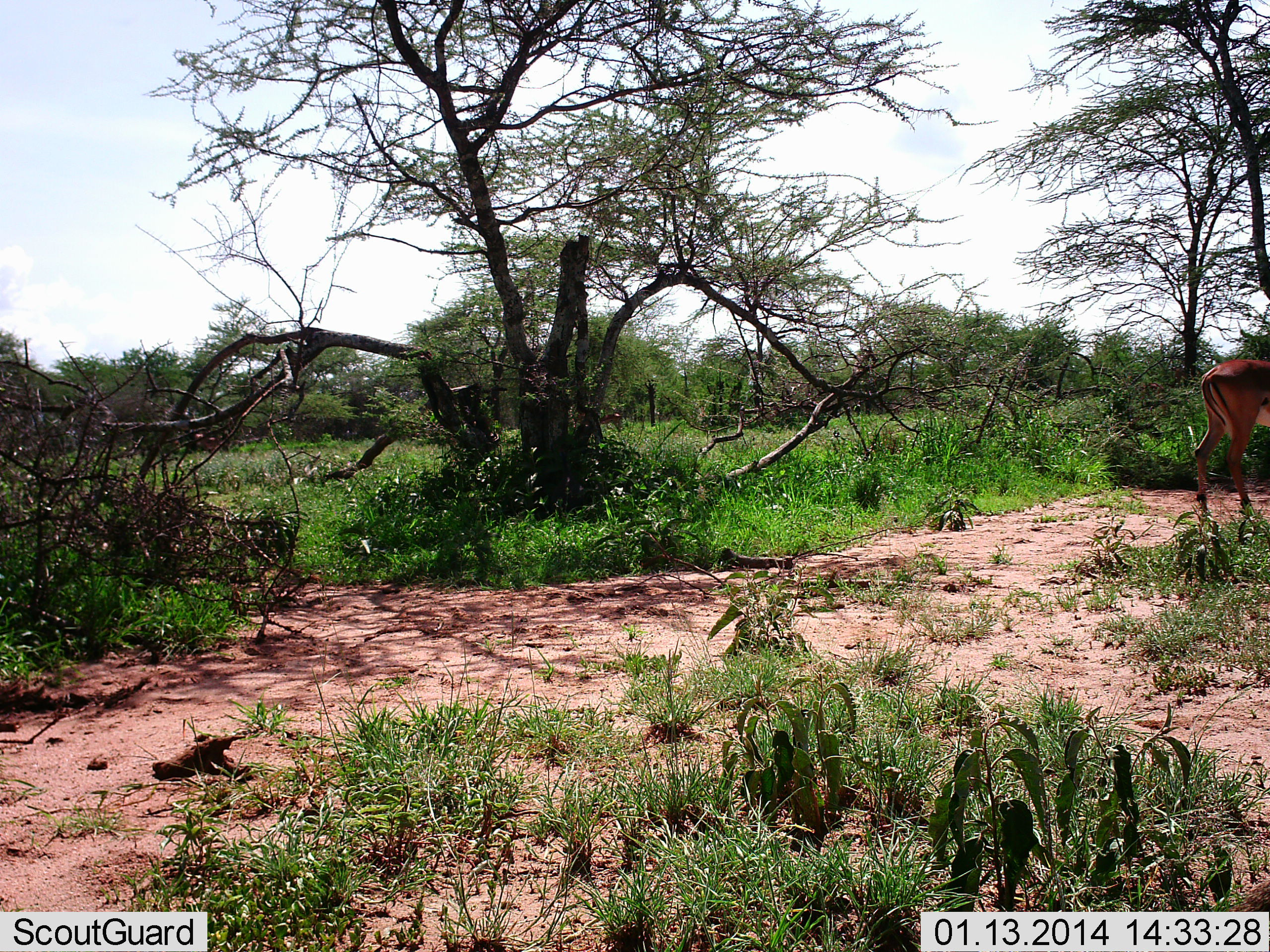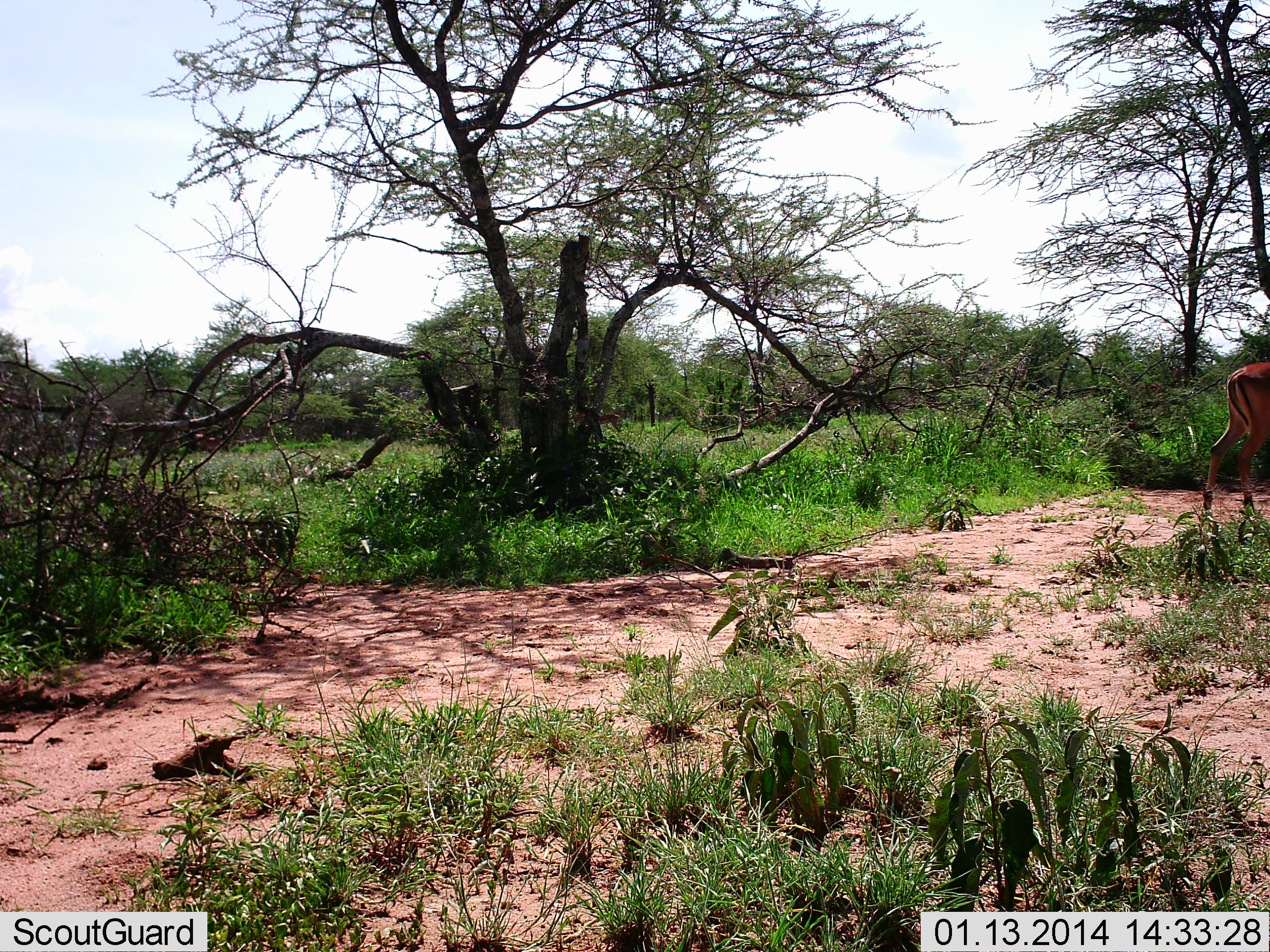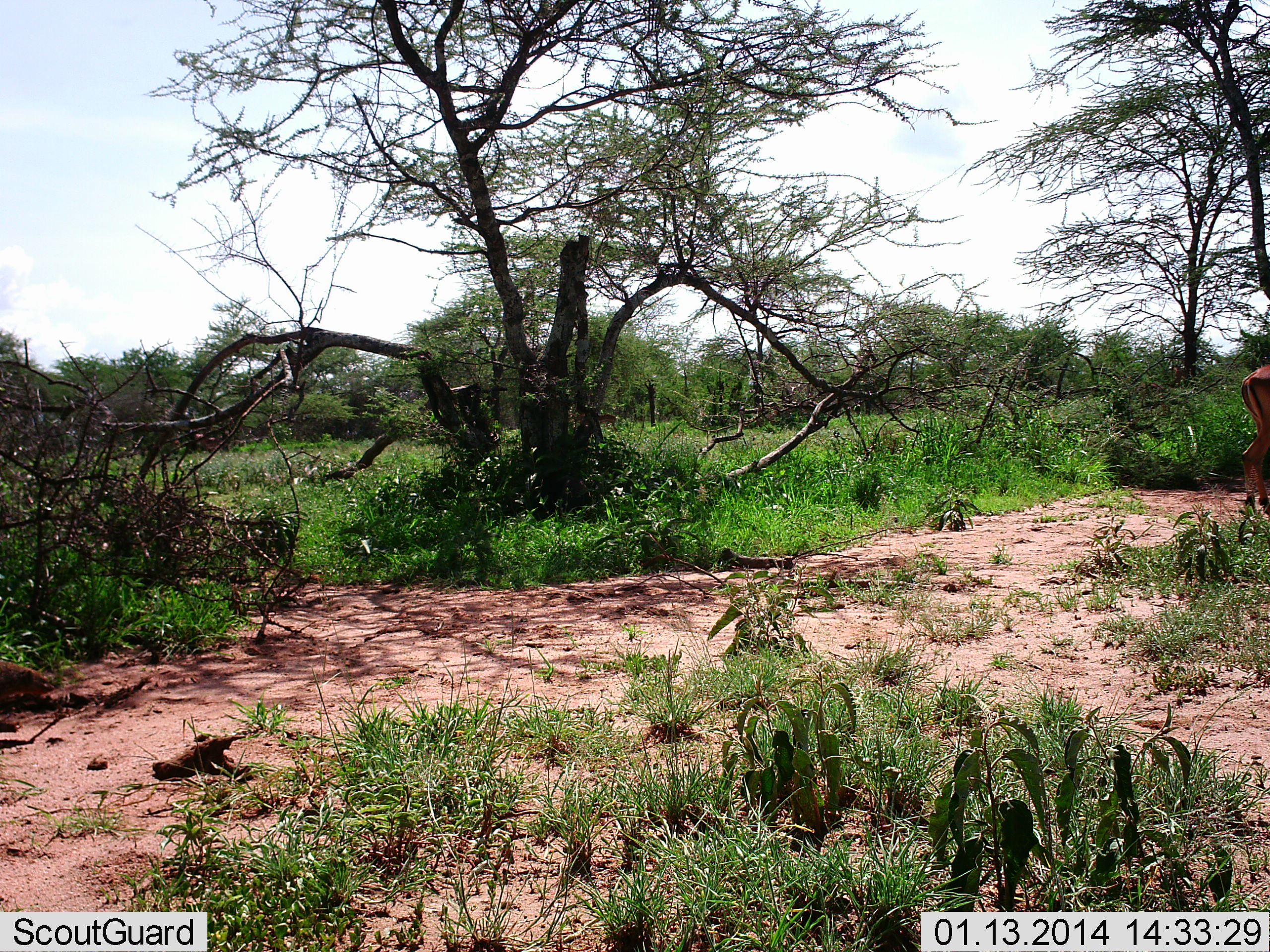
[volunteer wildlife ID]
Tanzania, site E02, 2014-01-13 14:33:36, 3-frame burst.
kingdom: Animalia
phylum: Chordata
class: Mammalia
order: Artiodactyla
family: Bovidae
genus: Aepyceros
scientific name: Aepyceros melampus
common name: impala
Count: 1.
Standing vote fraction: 8%.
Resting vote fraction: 0%.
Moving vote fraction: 92%.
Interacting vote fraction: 0%.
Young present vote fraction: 0%.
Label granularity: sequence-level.